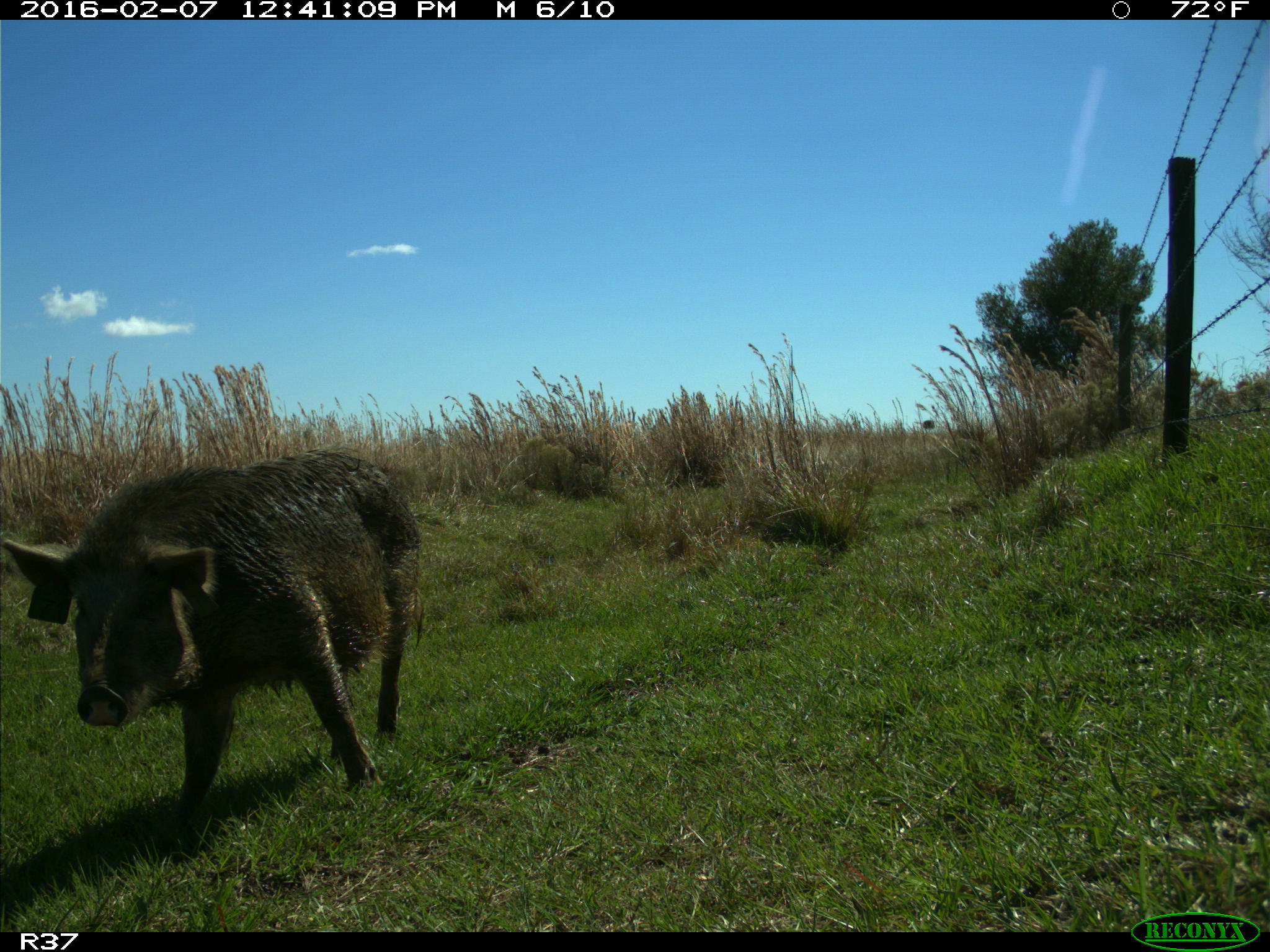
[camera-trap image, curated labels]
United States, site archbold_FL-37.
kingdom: Animalia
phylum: Chordata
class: Mammalia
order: Artiodactyla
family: Suidae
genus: Sus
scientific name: Sus scrofa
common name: wild boar